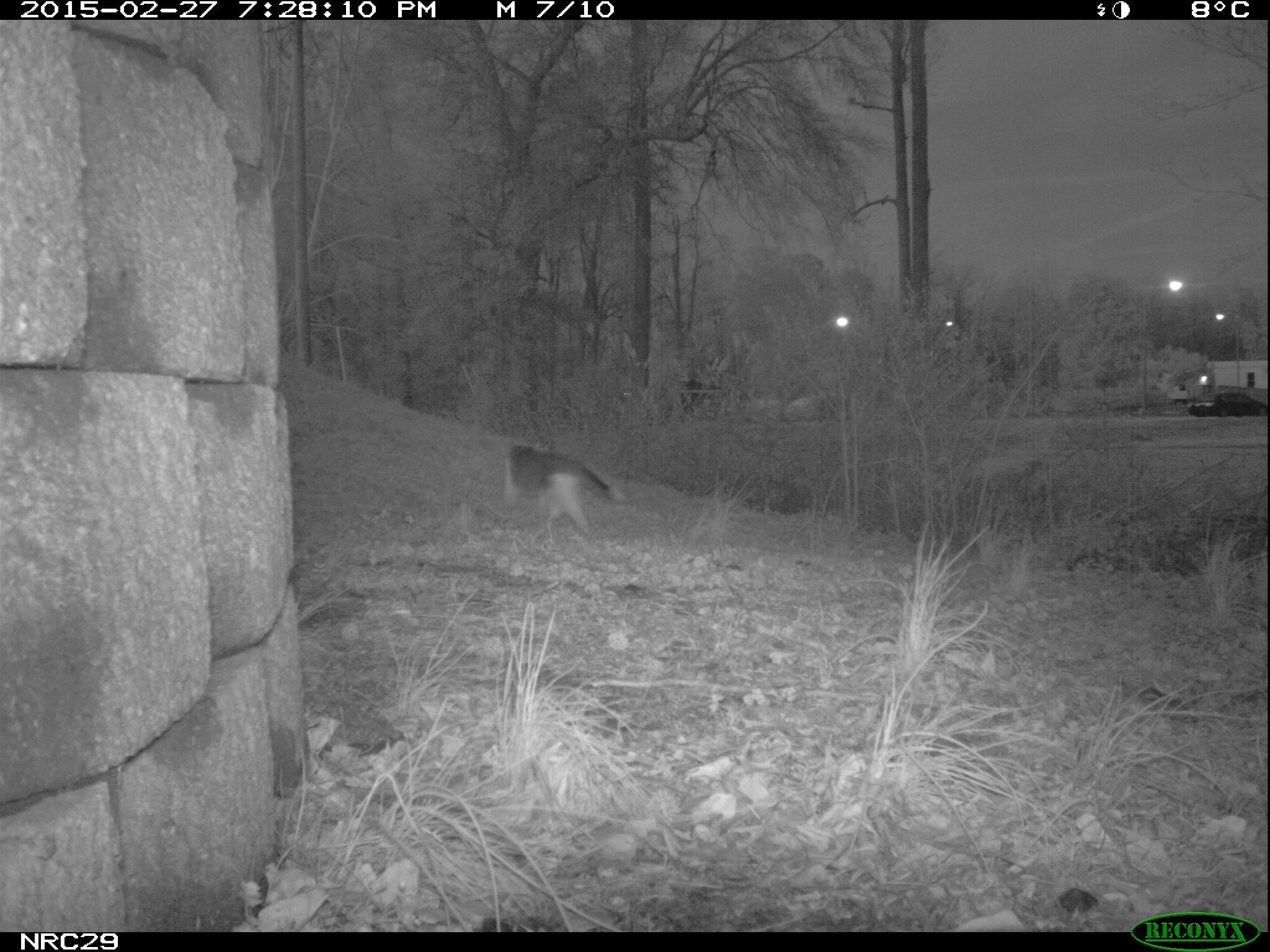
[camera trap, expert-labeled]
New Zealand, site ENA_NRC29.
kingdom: Animalia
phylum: Chordata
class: Mammalia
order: Carnivora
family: Felidae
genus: Felis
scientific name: Felis catus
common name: domestic cat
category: cat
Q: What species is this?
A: Cat (domestic cat) (Felis catus).